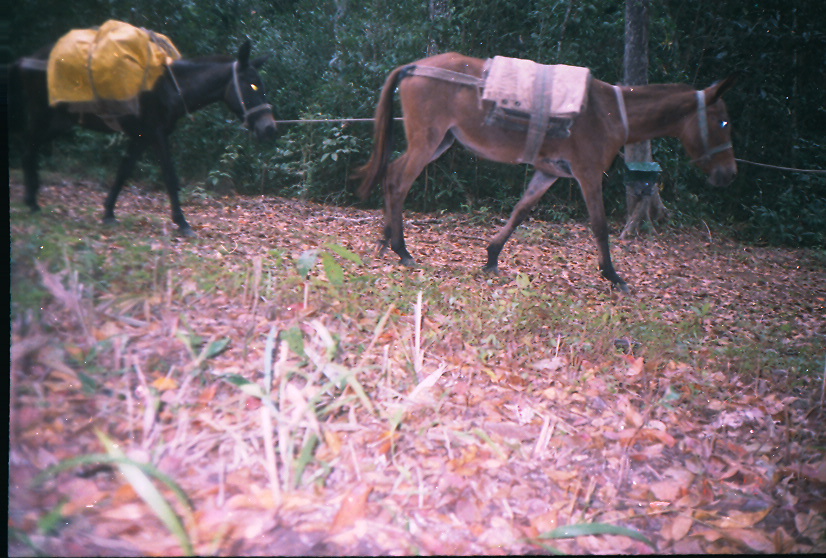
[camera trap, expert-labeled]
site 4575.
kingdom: Animalia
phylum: Chordata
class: Mammalia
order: Perissodactyla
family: Equidae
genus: Equus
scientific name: Equus ferus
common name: wild horse